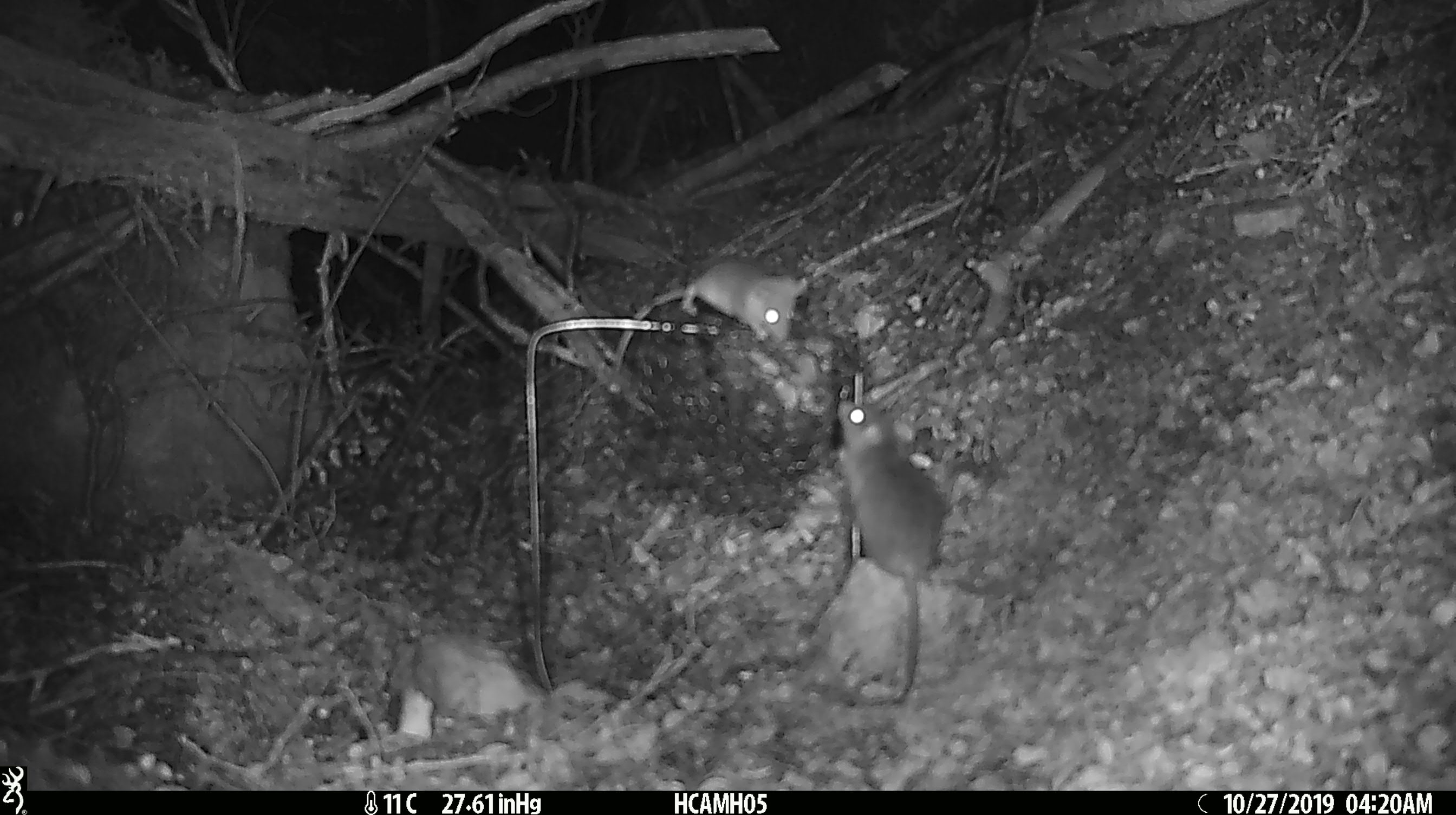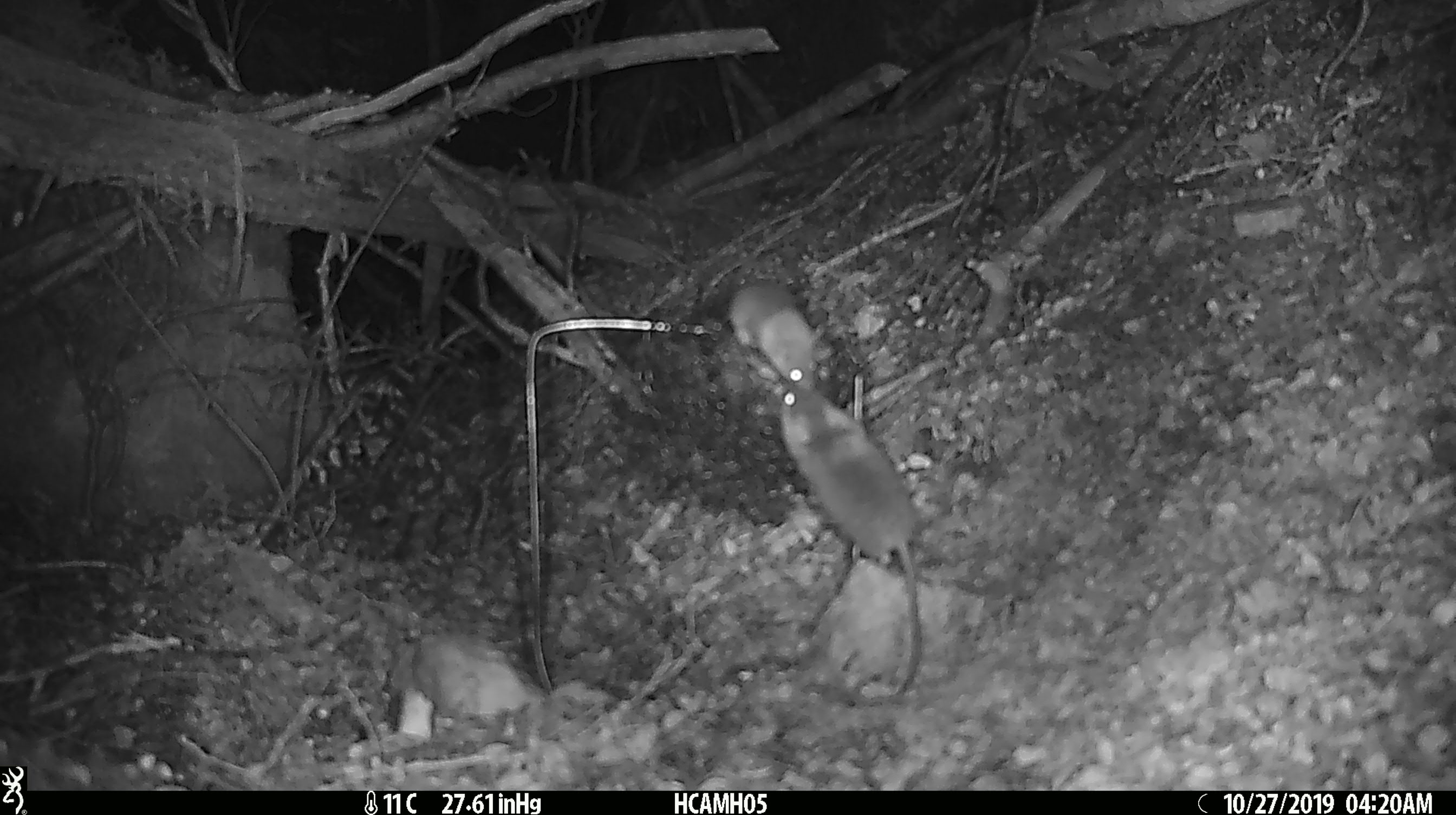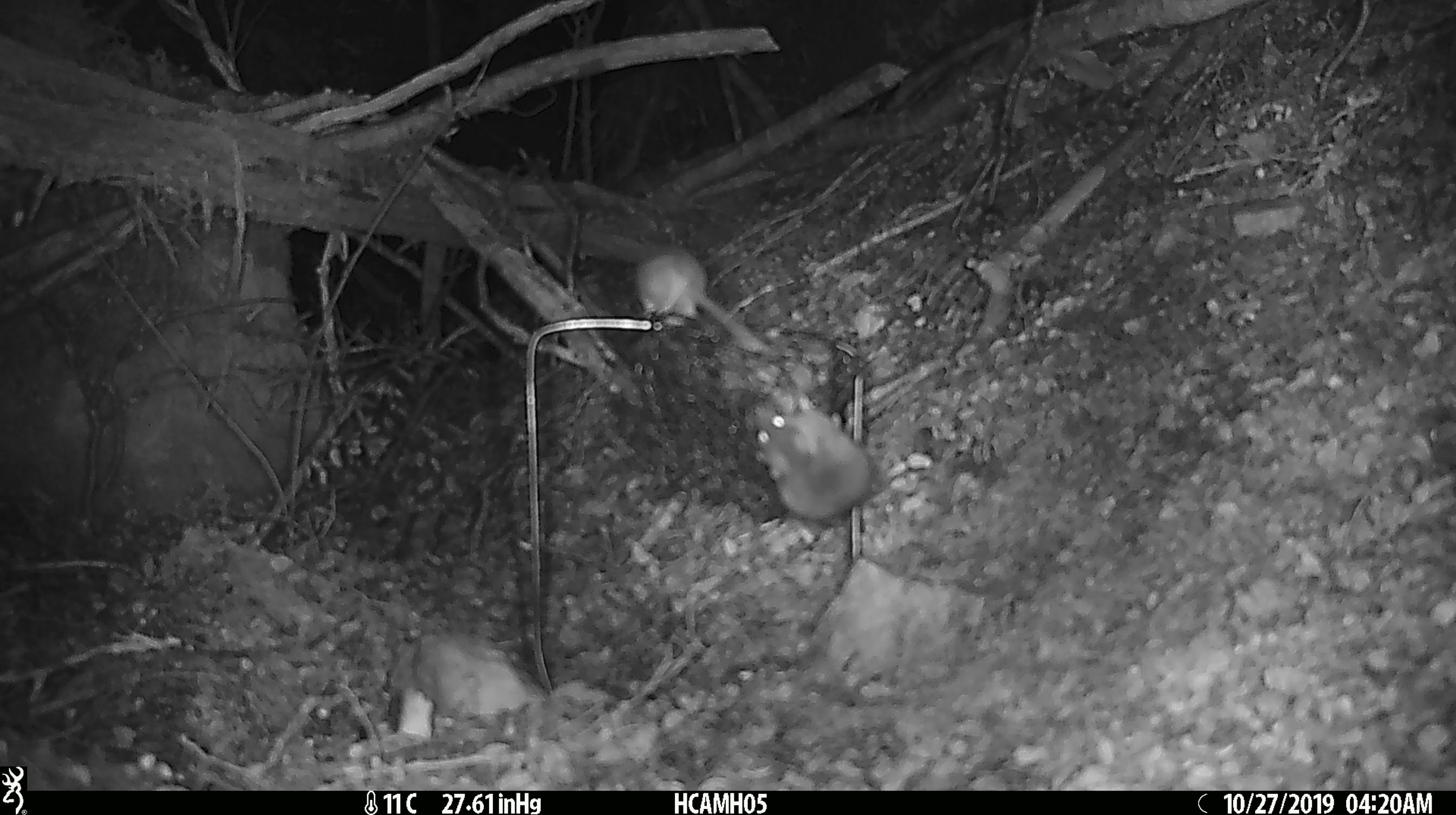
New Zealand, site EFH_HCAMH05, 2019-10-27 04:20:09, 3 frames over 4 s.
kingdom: Animalia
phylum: Chordata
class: Mammalia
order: Rodentia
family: Muridae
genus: Mus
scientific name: Mus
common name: mouse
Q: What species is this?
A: Mouse (Mus).